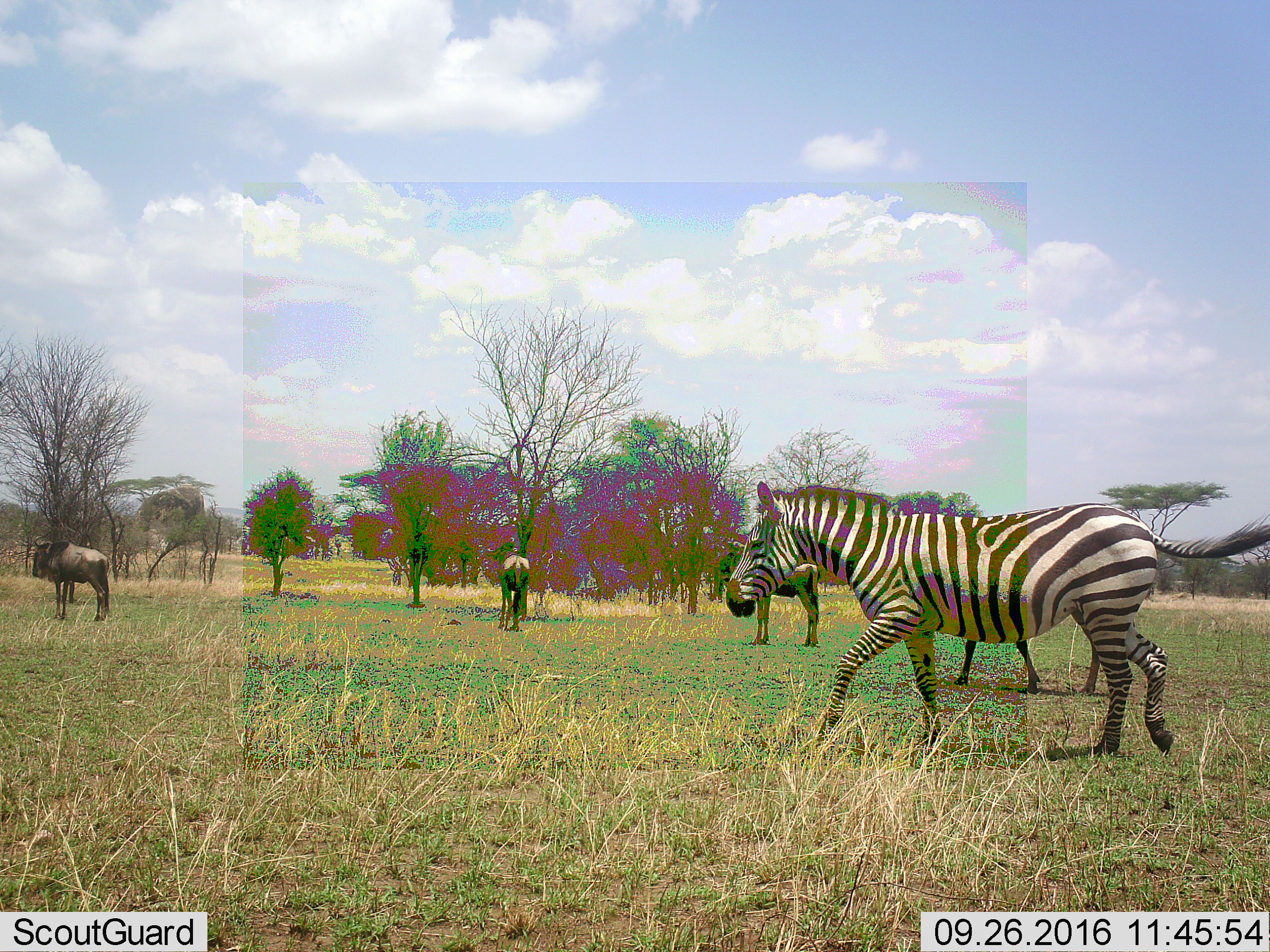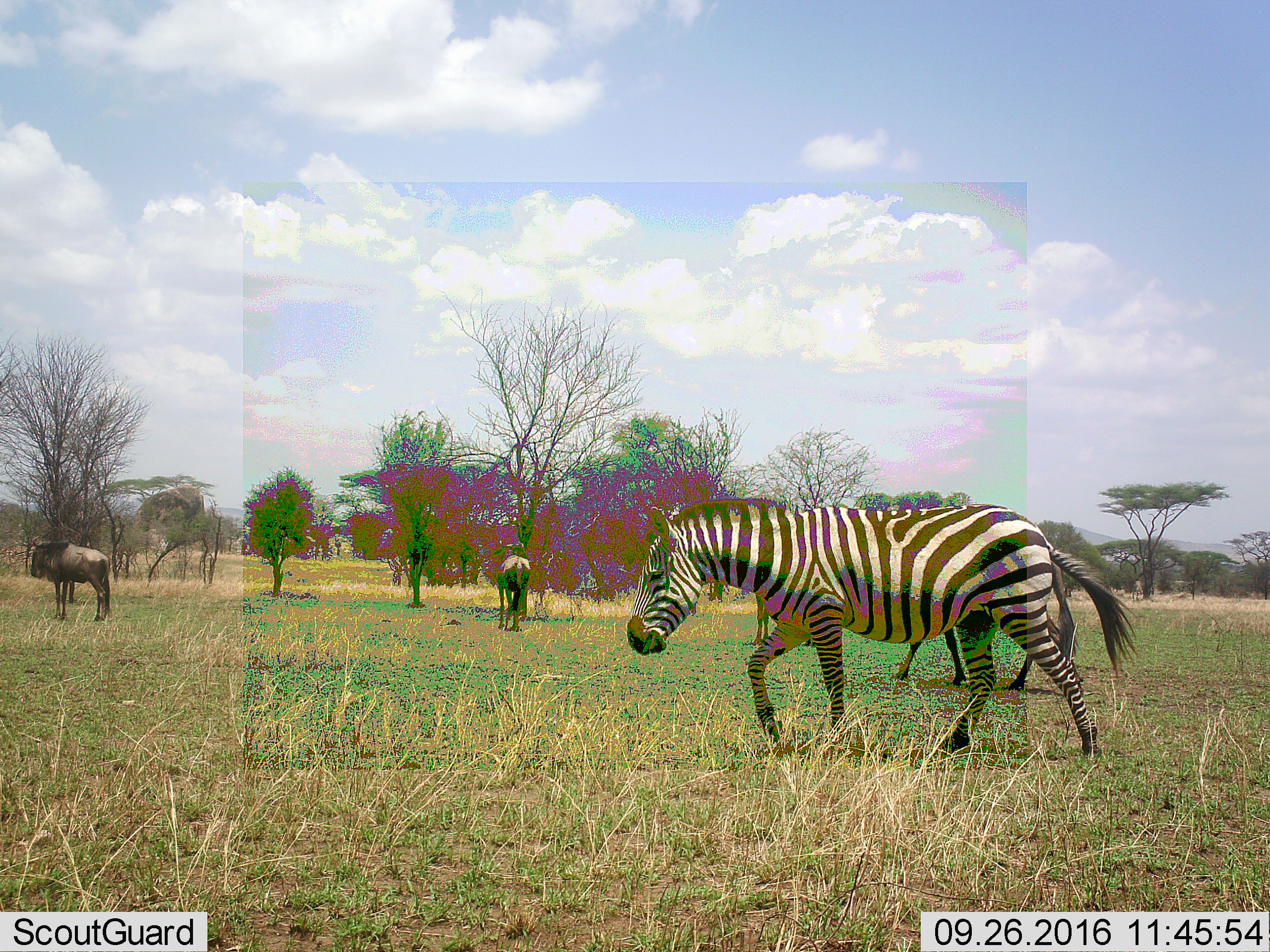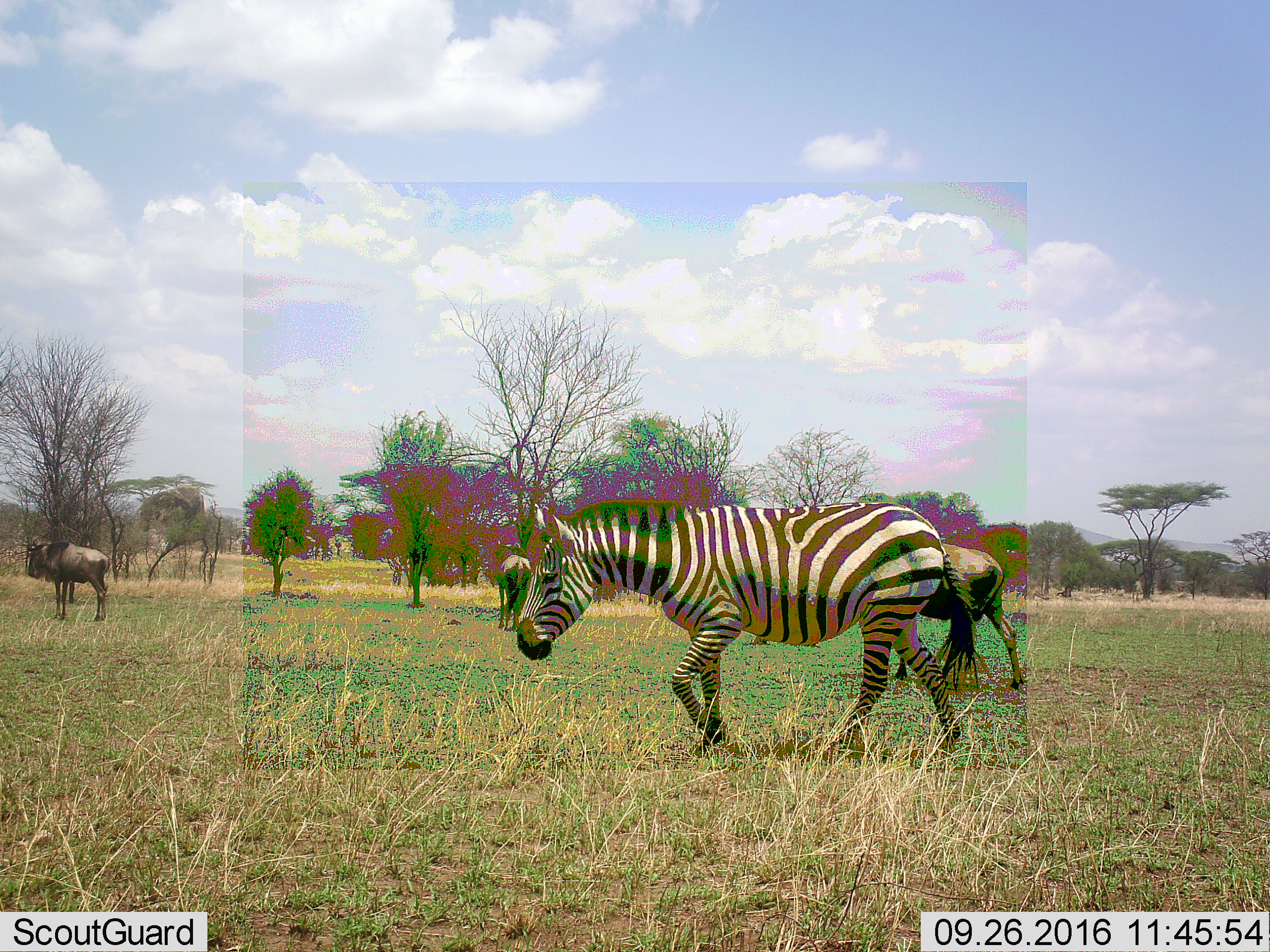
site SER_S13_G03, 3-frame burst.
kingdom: Animalia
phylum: Chordata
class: Mammalia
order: Artiodactyla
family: Bovidae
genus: Connochaetes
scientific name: Connochaetes taurinus taurinus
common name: blue wildebeest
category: wildebeestblue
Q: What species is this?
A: Wildebeestblue (blue wildebeest) (Connochaetes taurinus taurinus).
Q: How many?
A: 4.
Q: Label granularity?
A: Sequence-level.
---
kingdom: Animalia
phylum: Chordata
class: Mammalia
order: Perissodactyla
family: Equidae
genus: Equus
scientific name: Equus quagga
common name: plains zebra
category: zebraplains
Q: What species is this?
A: Zebraplains (plains zebra) (Equus quagga).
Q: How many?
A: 1.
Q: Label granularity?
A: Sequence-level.